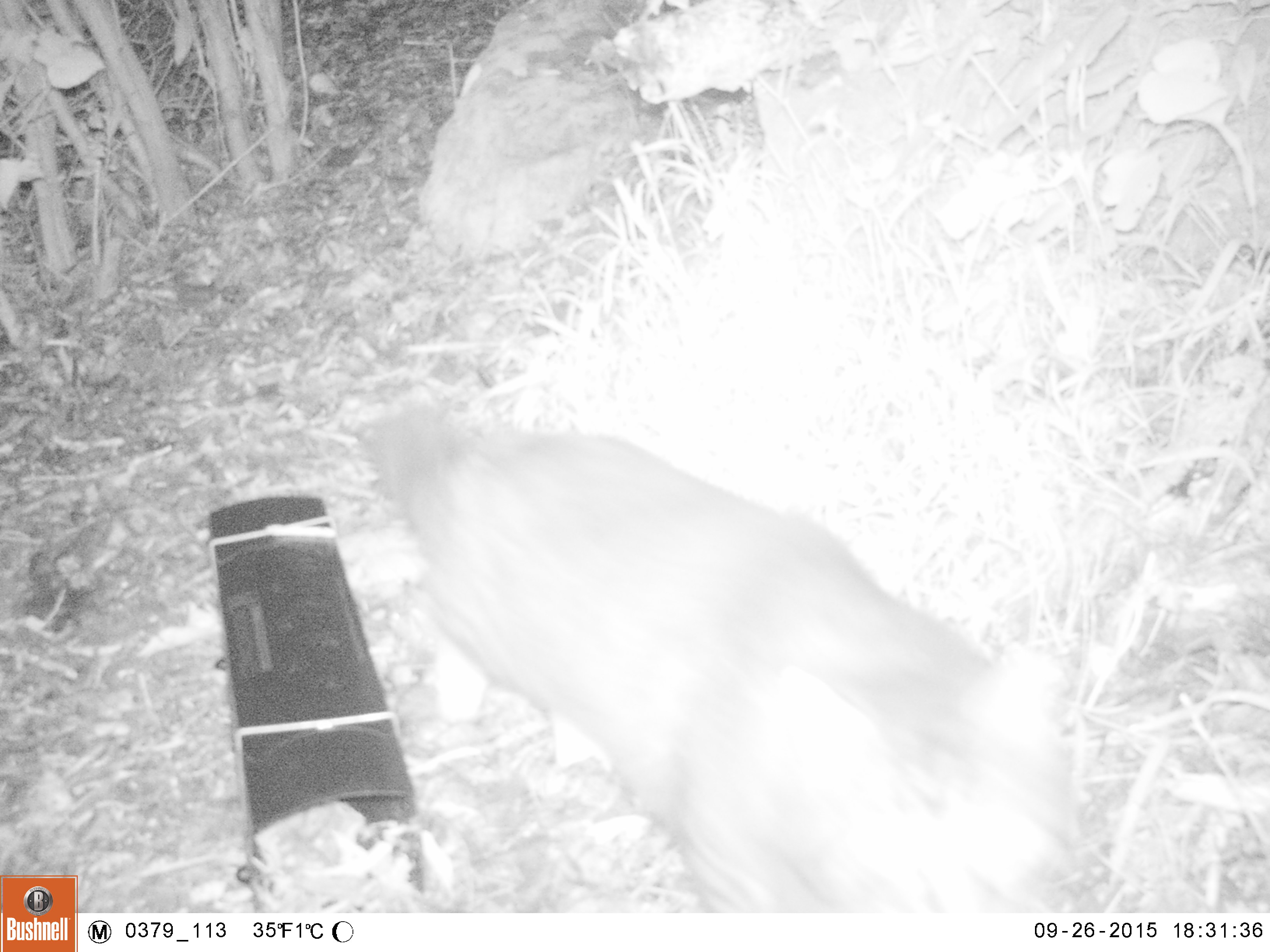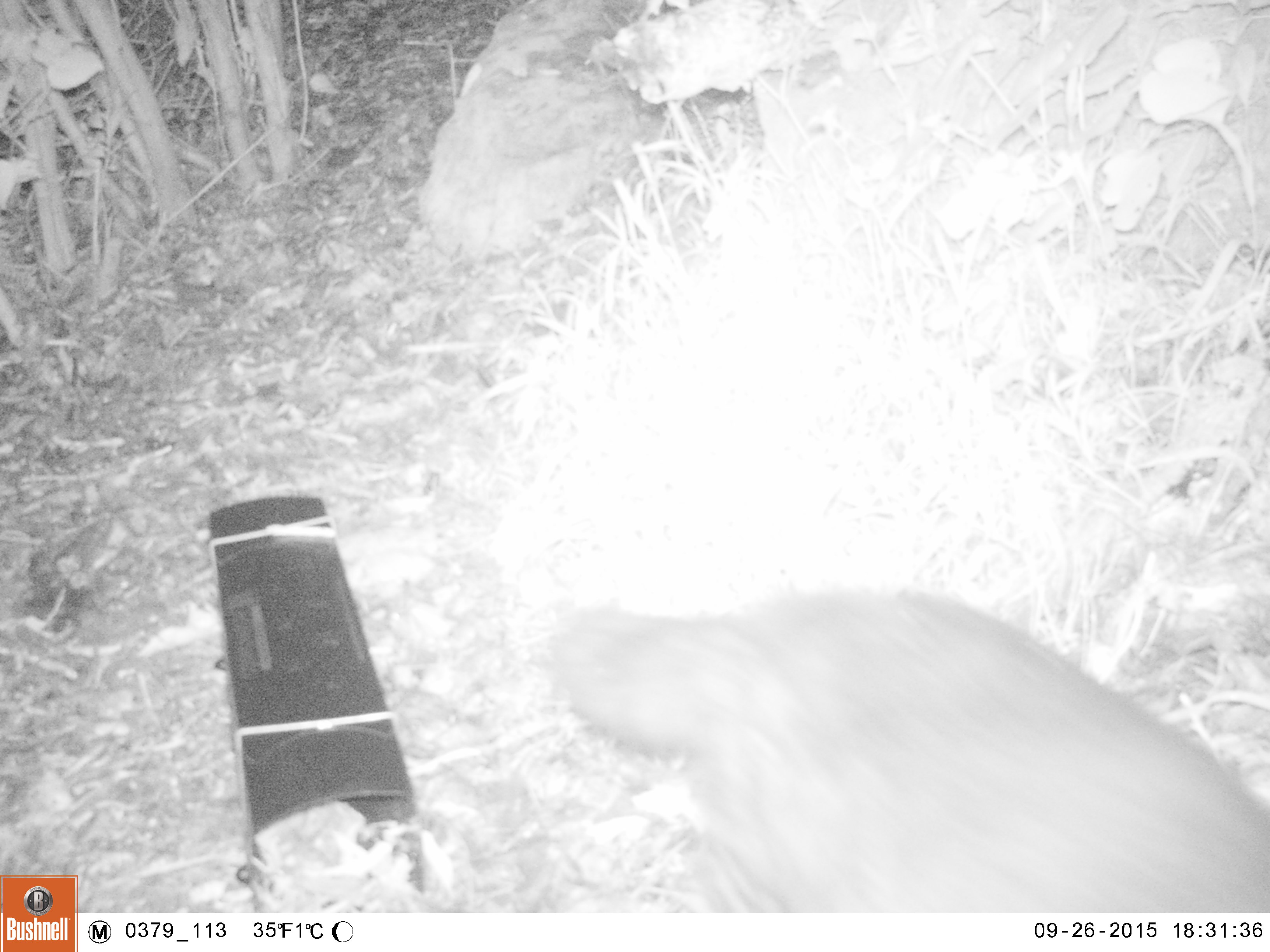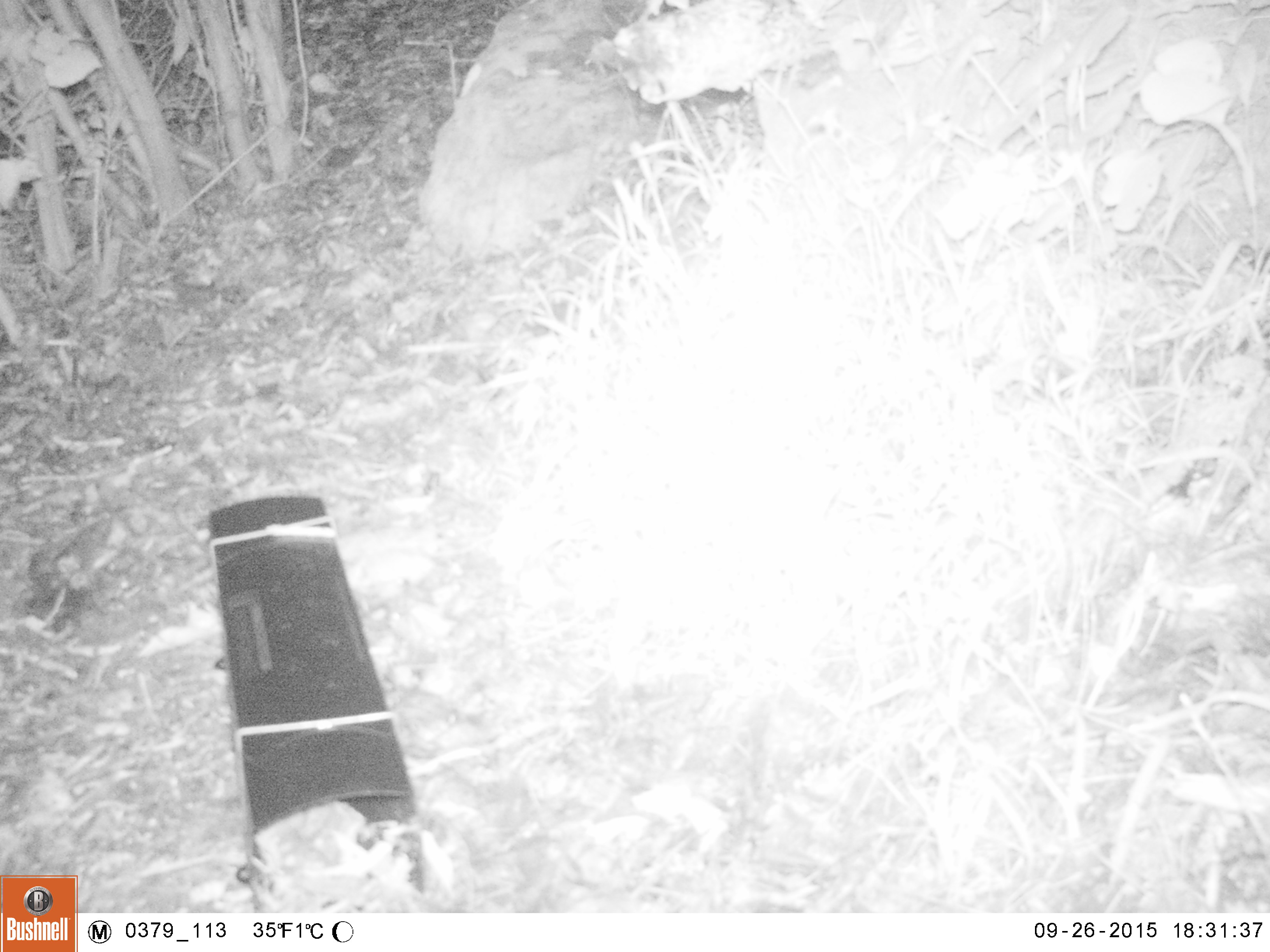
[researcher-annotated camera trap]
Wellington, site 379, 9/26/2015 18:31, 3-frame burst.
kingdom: Animalia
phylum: Chordata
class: Mammalia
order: Carnivora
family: Felidae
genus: Felis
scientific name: Felis catus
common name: cat